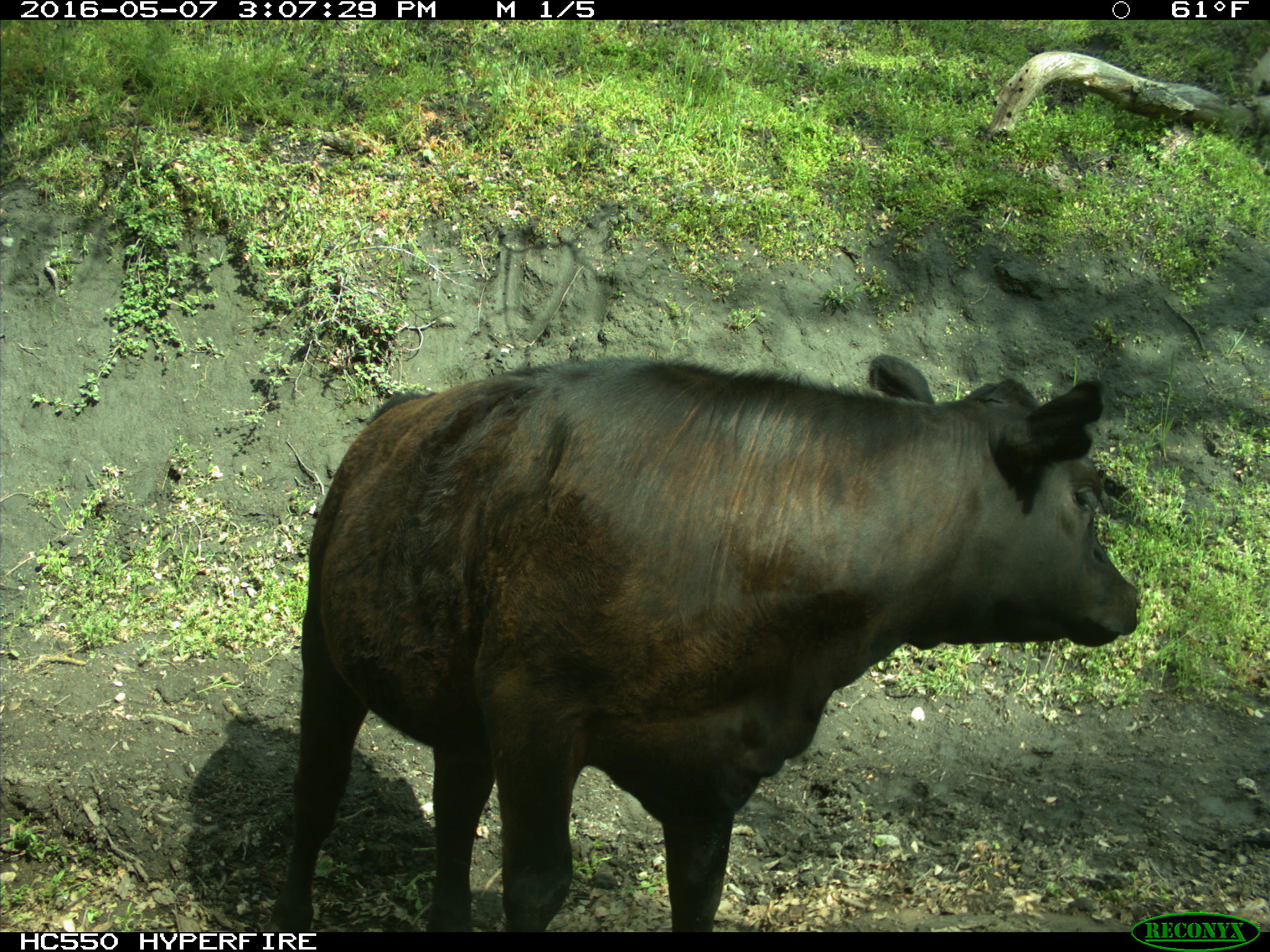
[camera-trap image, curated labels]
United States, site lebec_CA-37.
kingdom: Animalia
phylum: Chordata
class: Mammalia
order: Artiodactyla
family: Bovidae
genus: Bos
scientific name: Bos taurus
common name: domestic cow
Bos taurus (domestic cow).